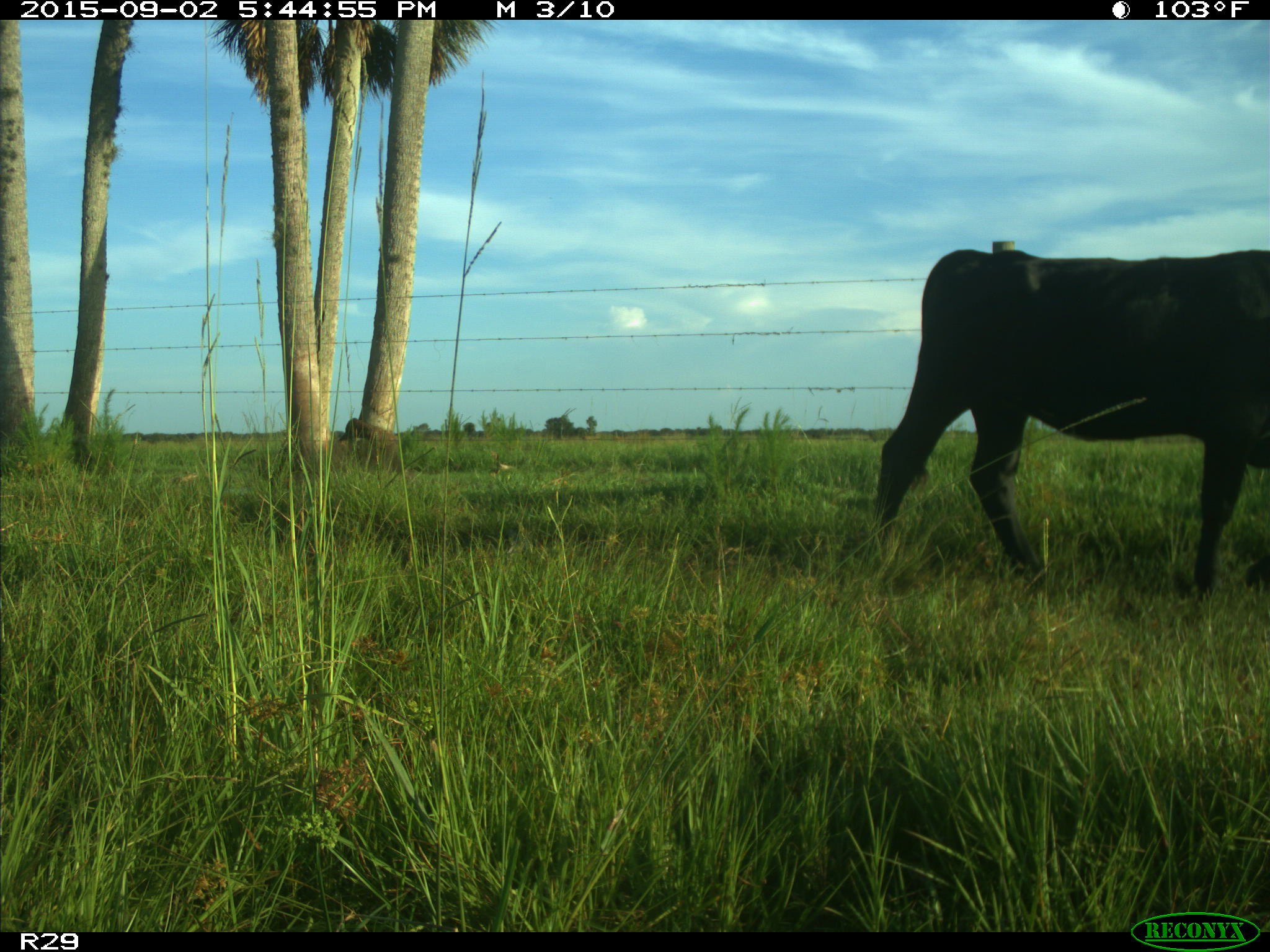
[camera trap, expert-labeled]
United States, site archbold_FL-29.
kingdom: Animalia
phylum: Chordata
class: Mammalia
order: Artiodactyla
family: Bovidae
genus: Bos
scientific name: Bos taurus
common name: domestic cow